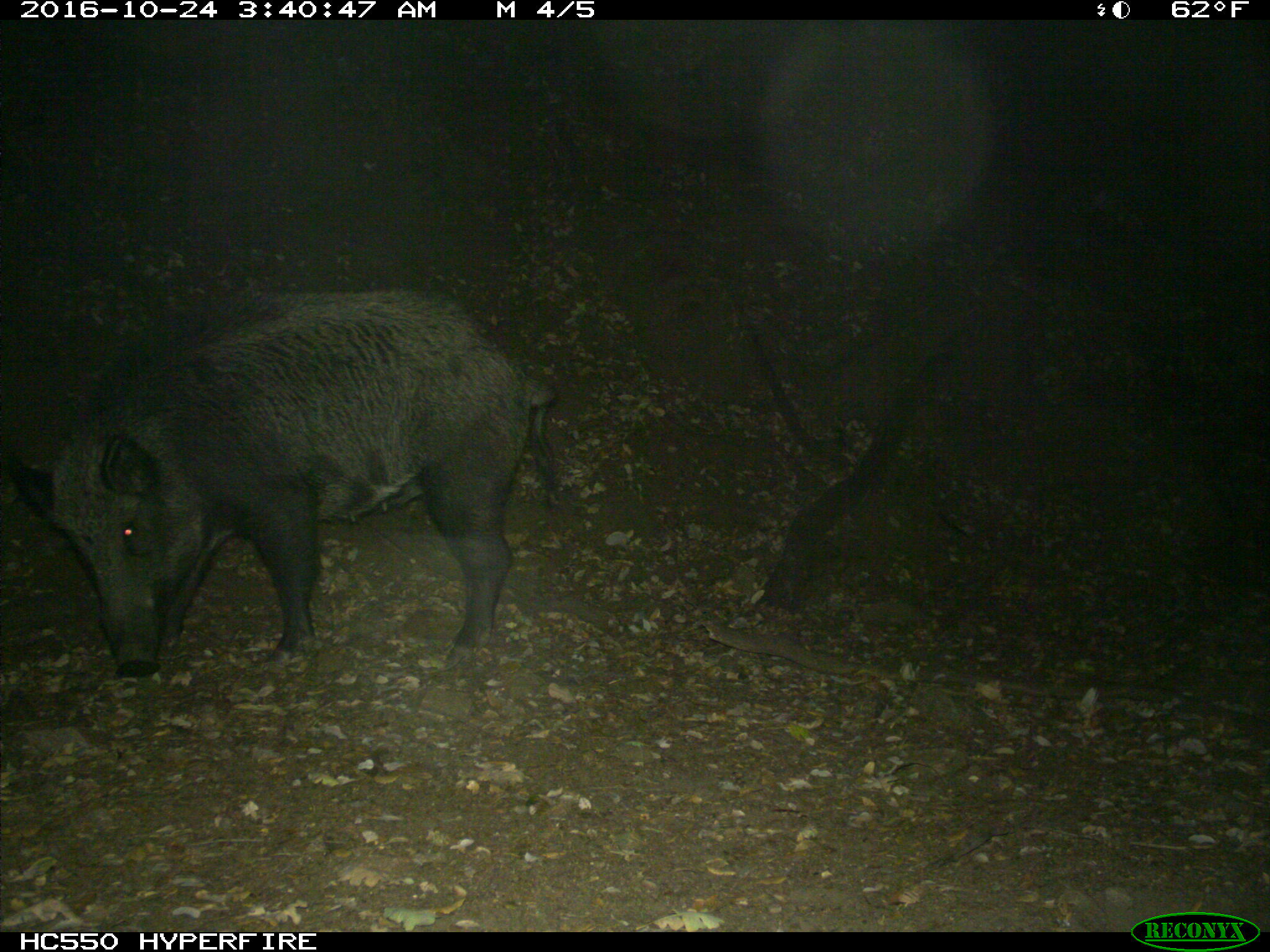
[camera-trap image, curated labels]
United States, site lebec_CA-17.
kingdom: Animalia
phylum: Chordata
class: Mammalia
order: Artiodactyla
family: Suidae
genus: Sus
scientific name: Sus scrofa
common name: wild boar